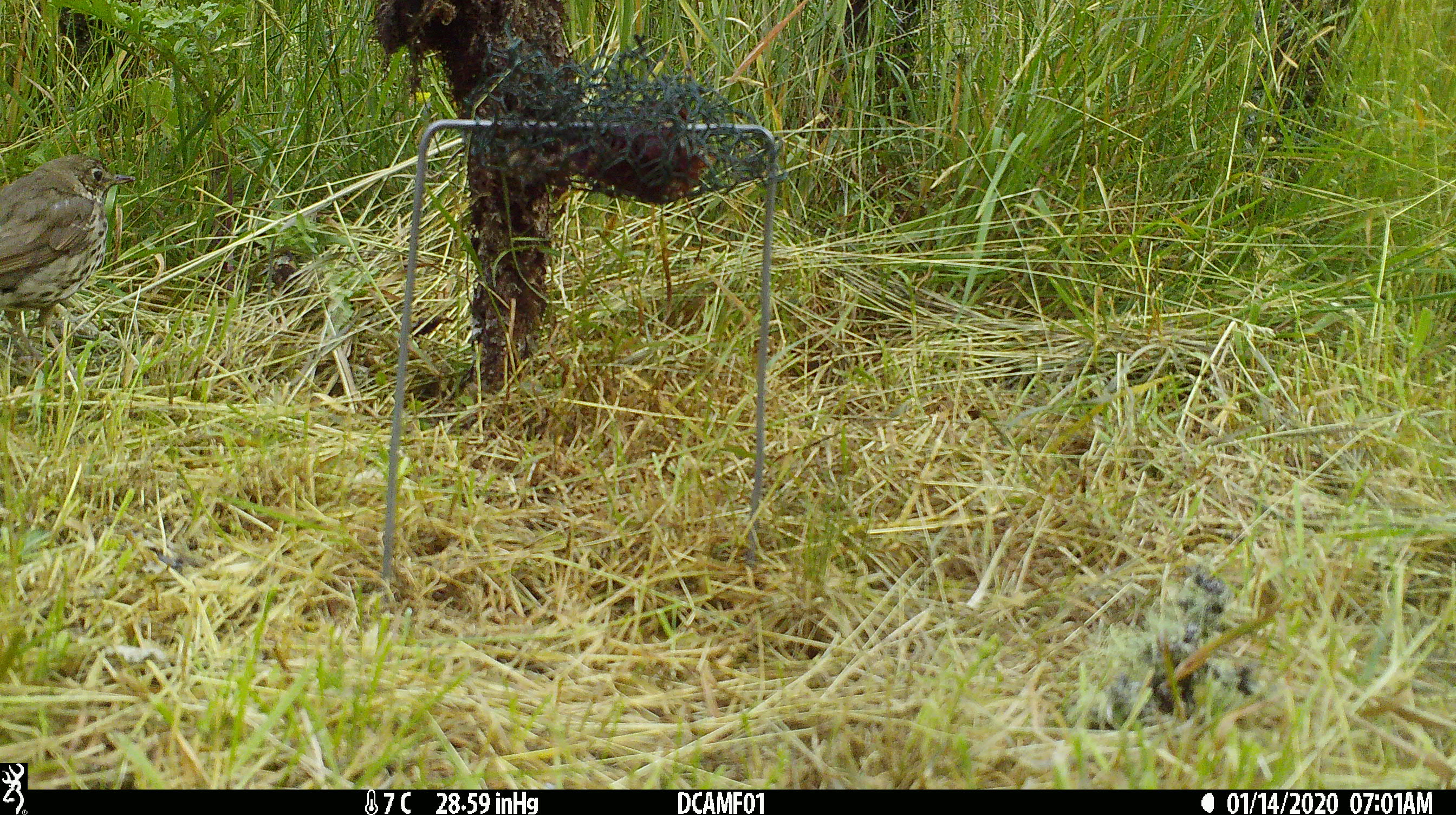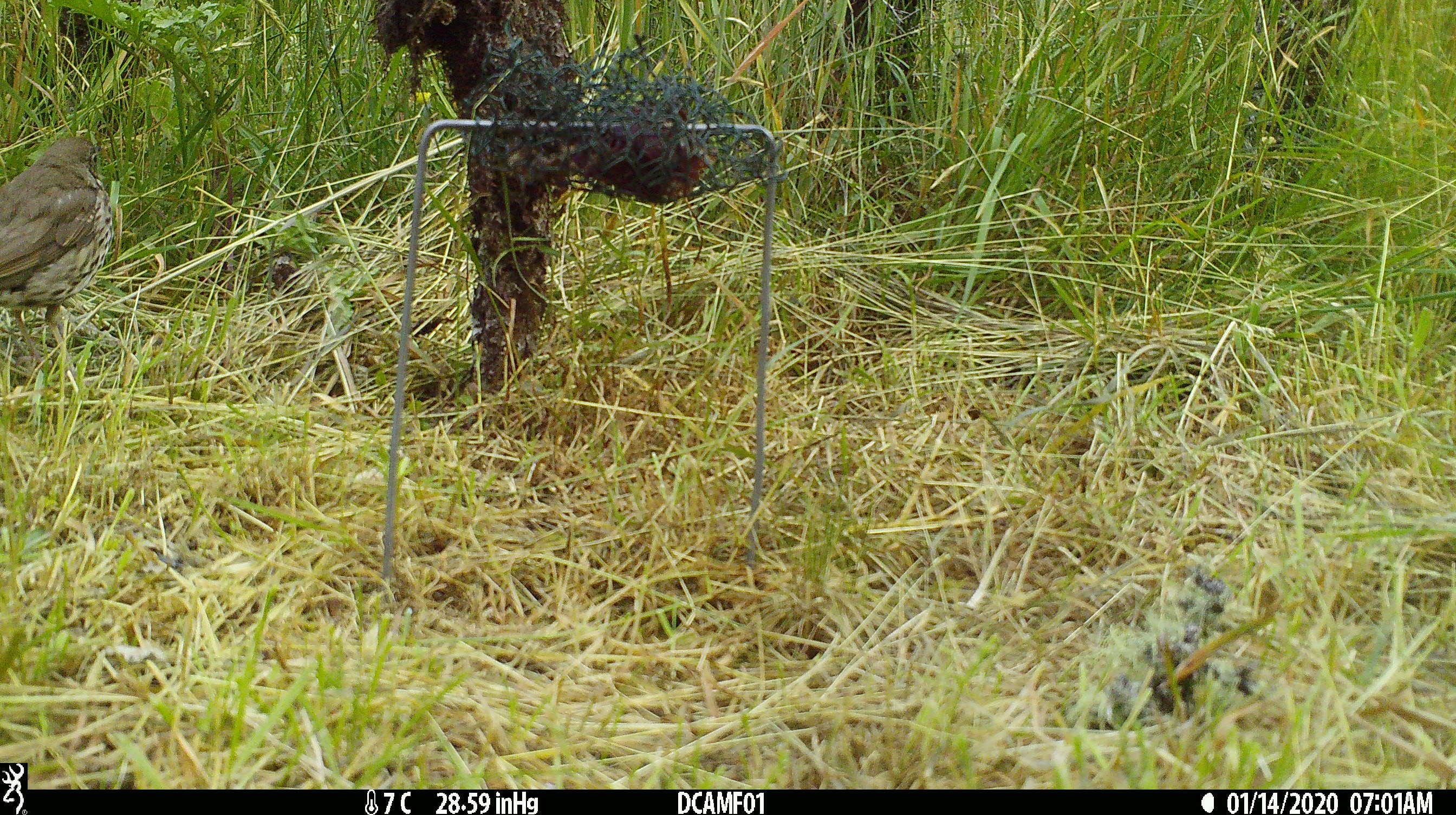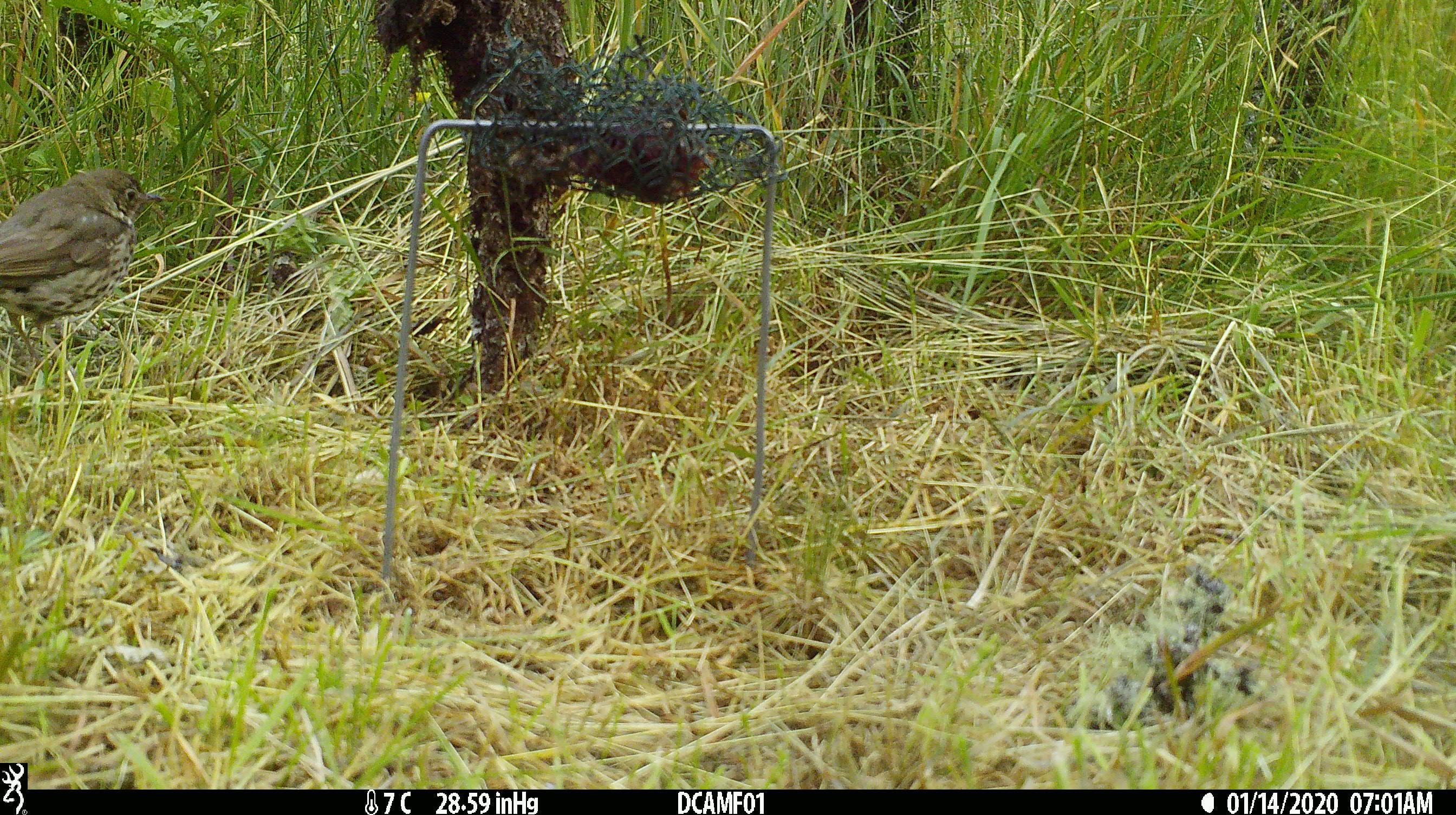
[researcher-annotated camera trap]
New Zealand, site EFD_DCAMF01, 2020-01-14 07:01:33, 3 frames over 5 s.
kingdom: Animalia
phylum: Chordata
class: Aves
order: Passeriformes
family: Turdidae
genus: Turdus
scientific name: Turdus philomelos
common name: song thrush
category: thrush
Thrush (song thrush) (Turdus philomelos).